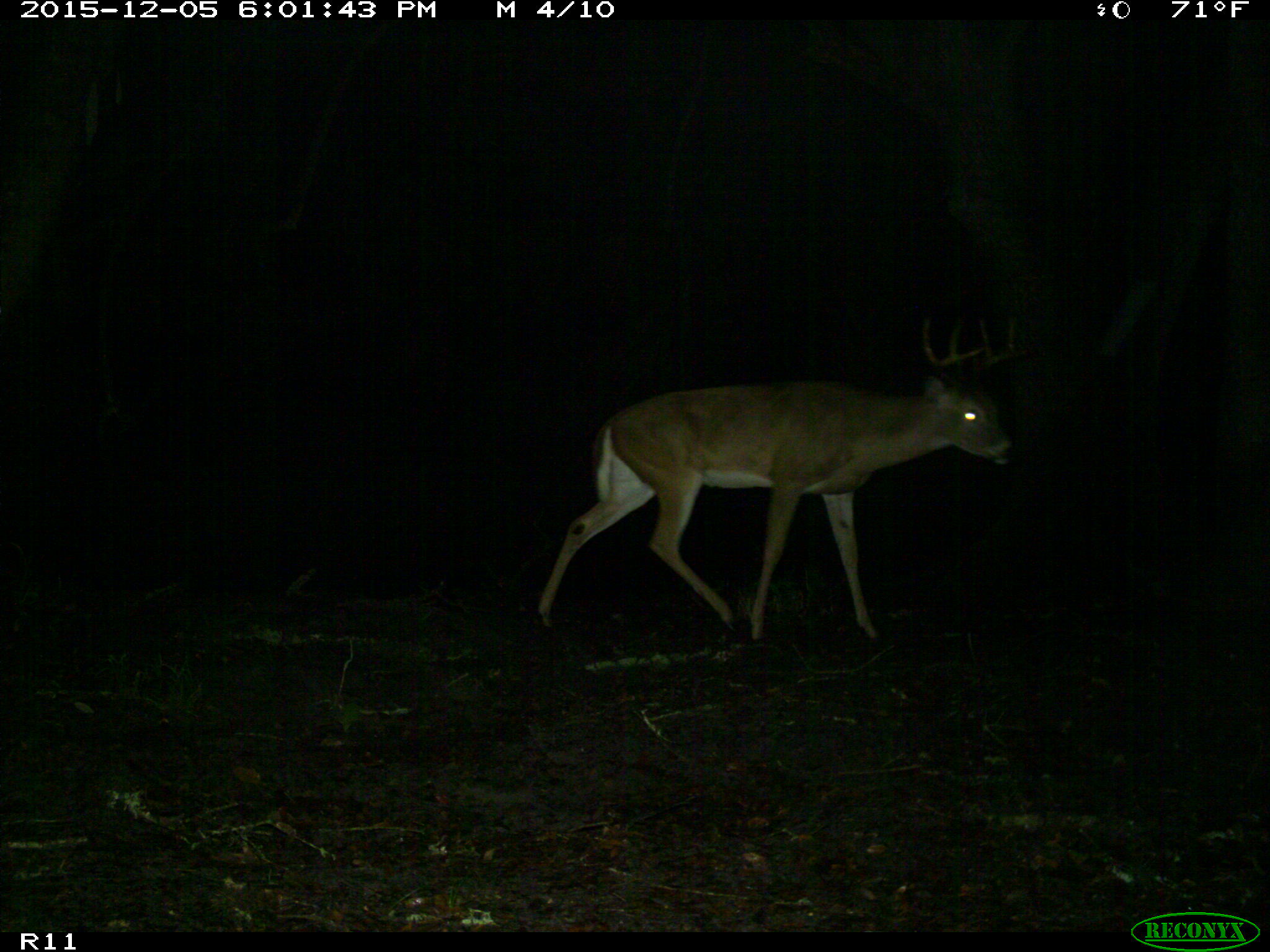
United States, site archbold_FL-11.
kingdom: Animalia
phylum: Chordata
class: Mammalia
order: Artiodactyla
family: Cervidae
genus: Odocoileus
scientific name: Odocoileus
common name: deer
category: unidentified deer